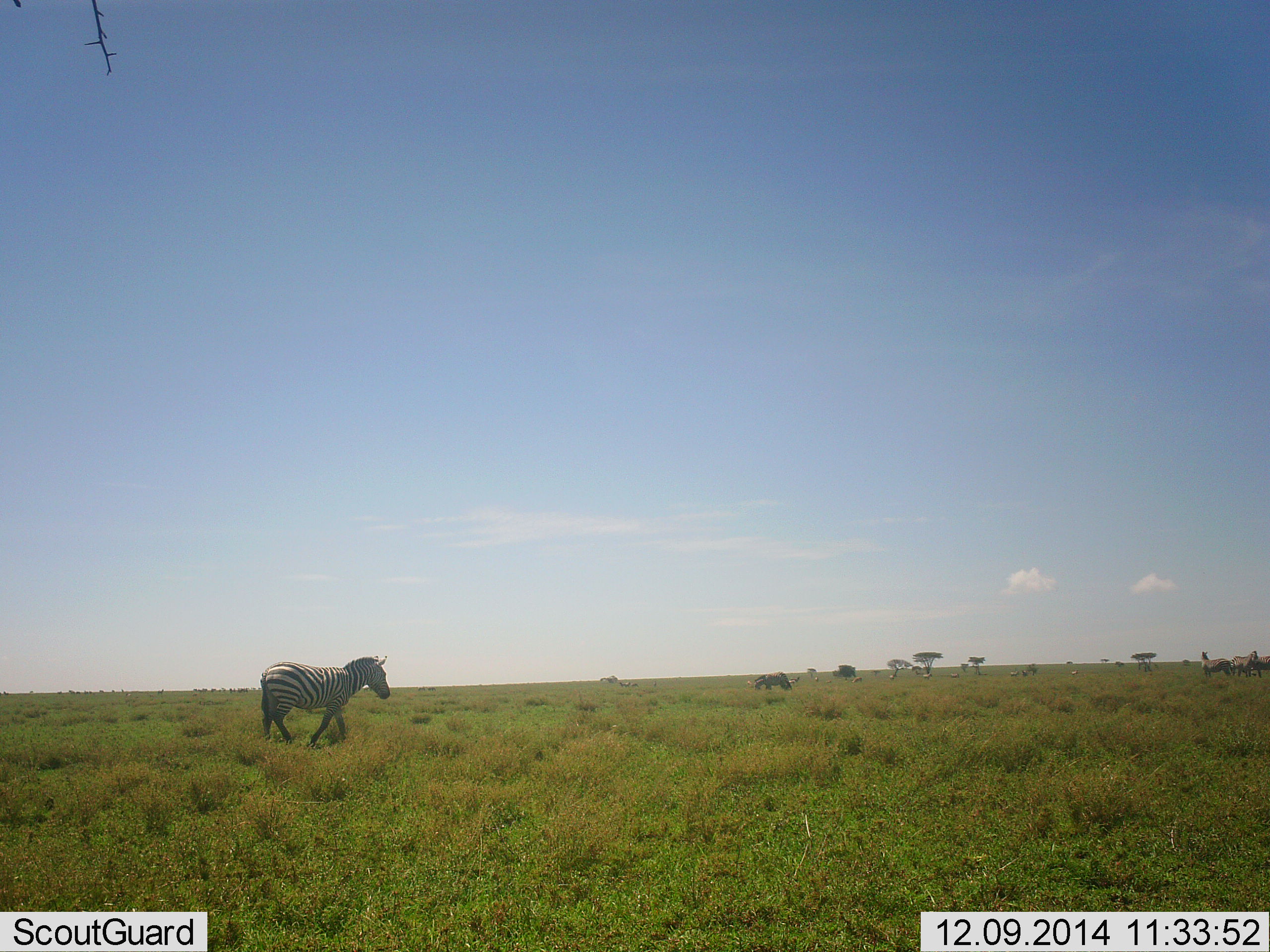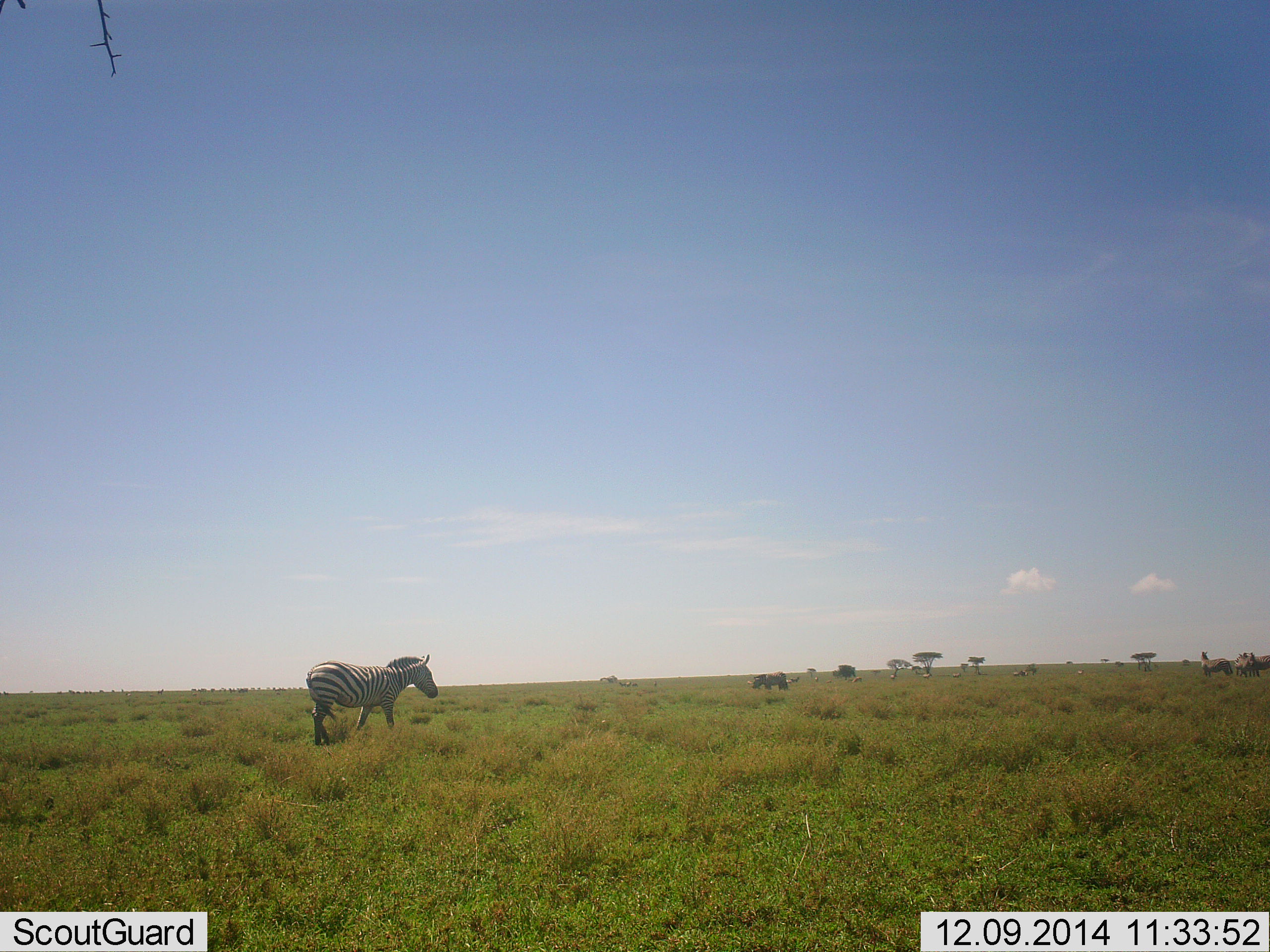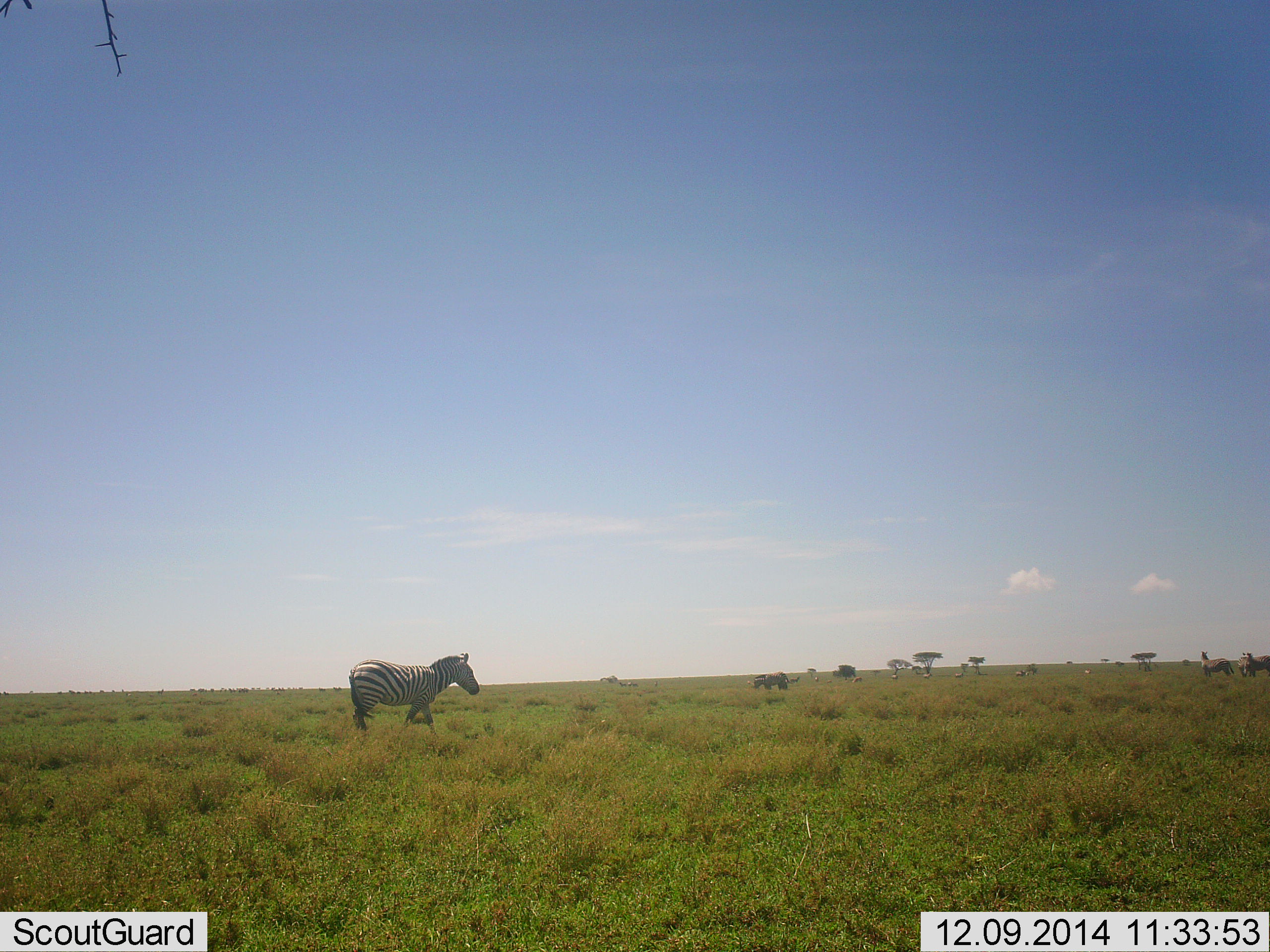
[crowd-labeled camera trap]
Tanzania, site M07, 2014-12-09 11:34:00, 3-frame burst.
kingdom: Animalia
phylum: Chordata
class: Mammalia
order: Perissodactyla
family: Equidae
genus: Equus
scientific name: Equus quagga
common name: plains zebra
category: zebra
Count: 4.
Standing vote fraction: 58%.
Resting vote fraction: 0%.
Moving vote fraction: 75%.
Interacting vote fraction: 0%.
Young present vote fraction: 0%.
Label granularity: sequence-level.